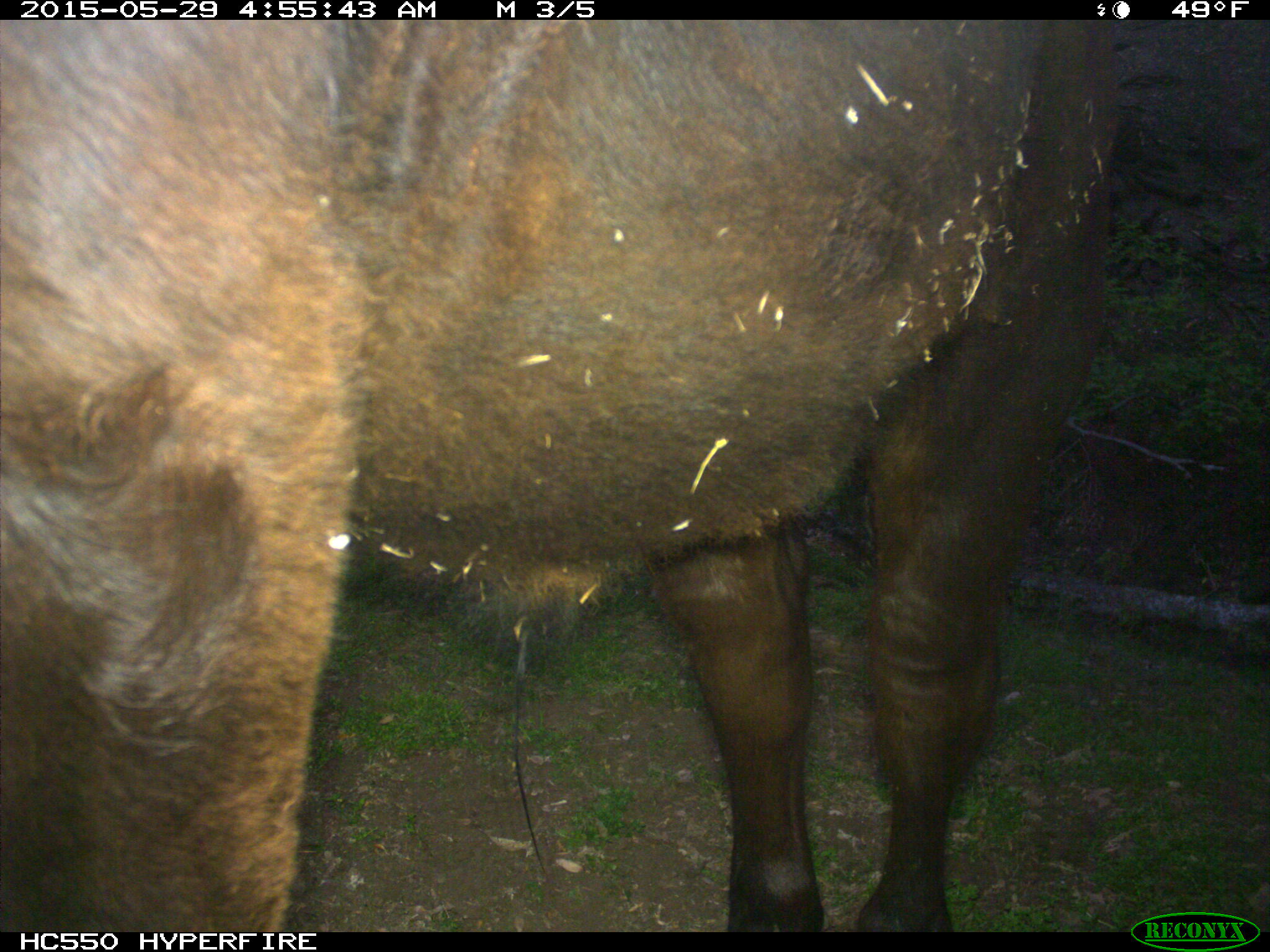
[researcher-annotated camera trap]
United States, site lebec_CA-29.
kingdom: Animalia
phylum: Chordata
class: Mammalia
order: Artiodactyla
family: Bovidae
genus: Bos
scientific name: Bos taurus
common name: domestic cow